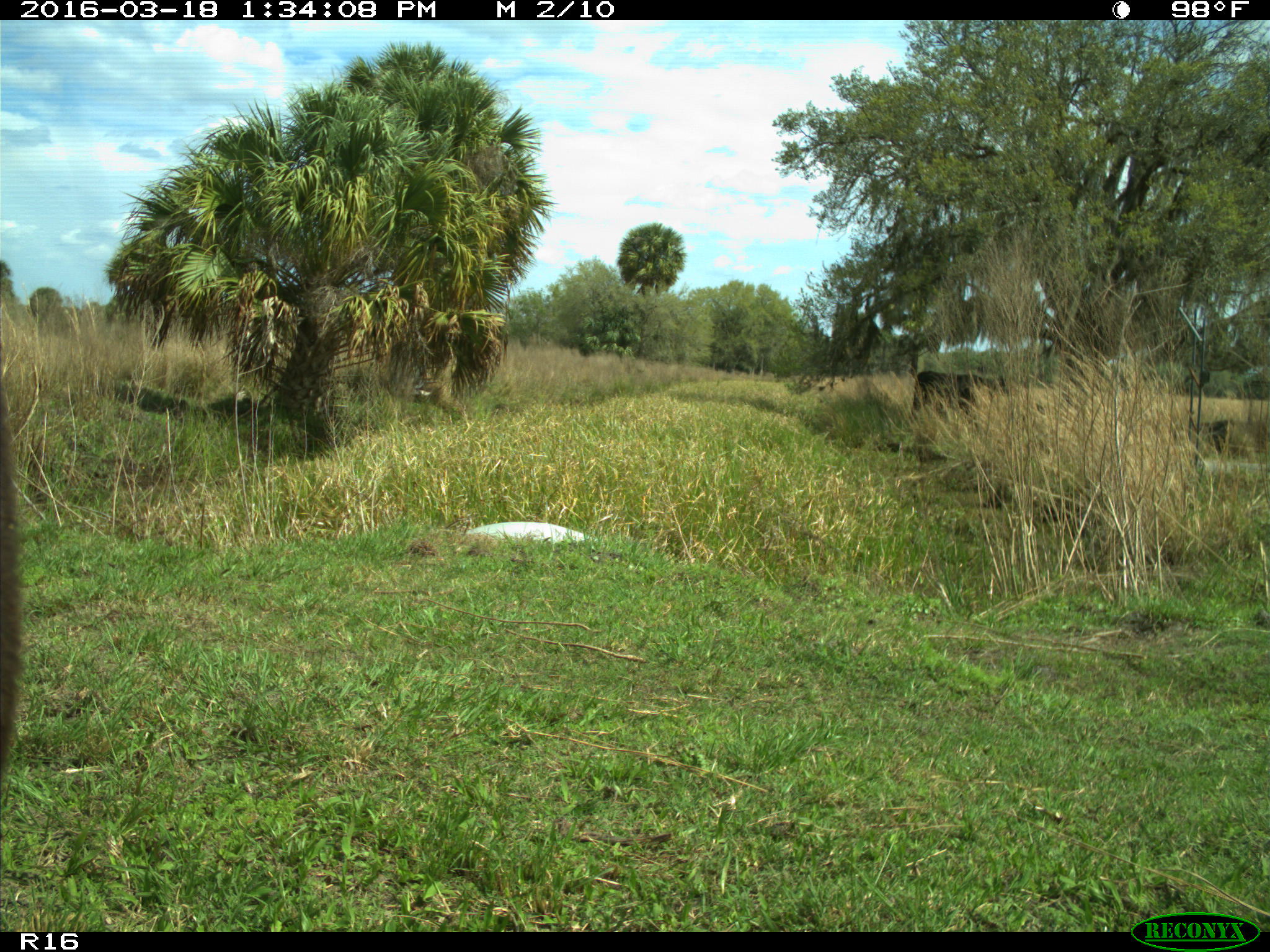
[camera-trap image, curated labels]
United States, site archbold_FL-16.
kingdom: Animalia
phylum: Chordata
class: Mammalia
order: Artiodactyla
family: Bovidae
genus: Bos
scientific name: Bos taurus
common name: domestic cow